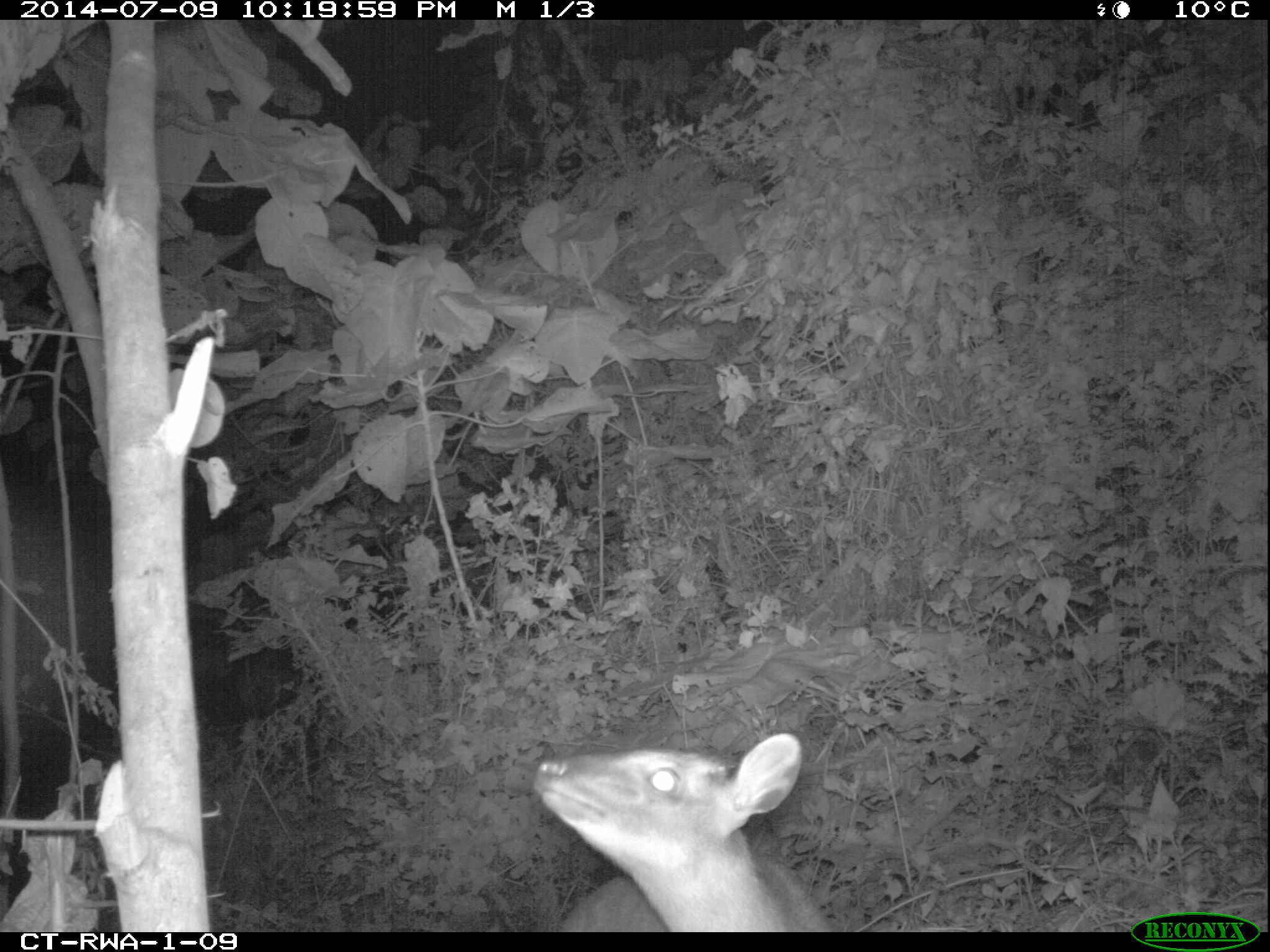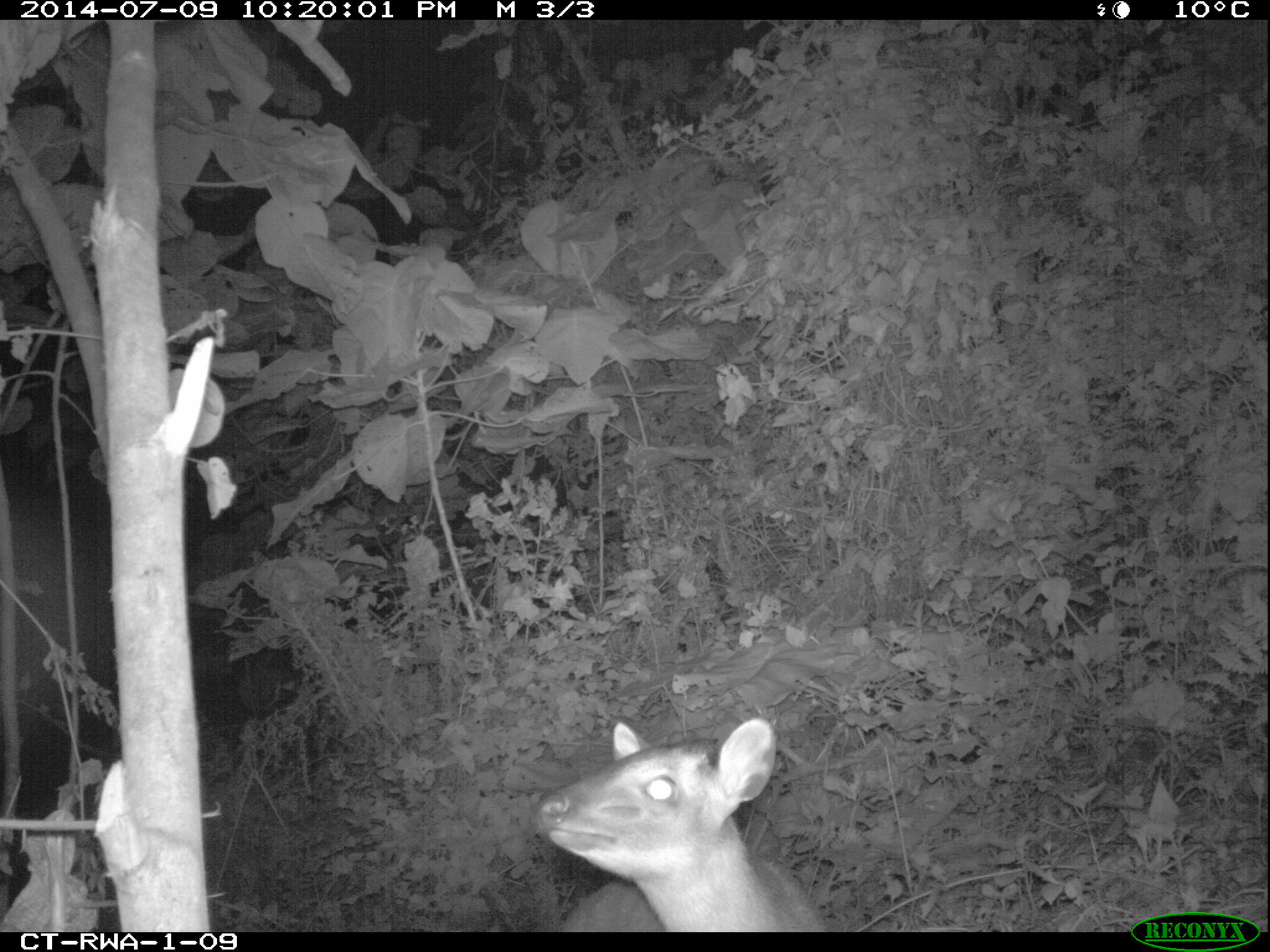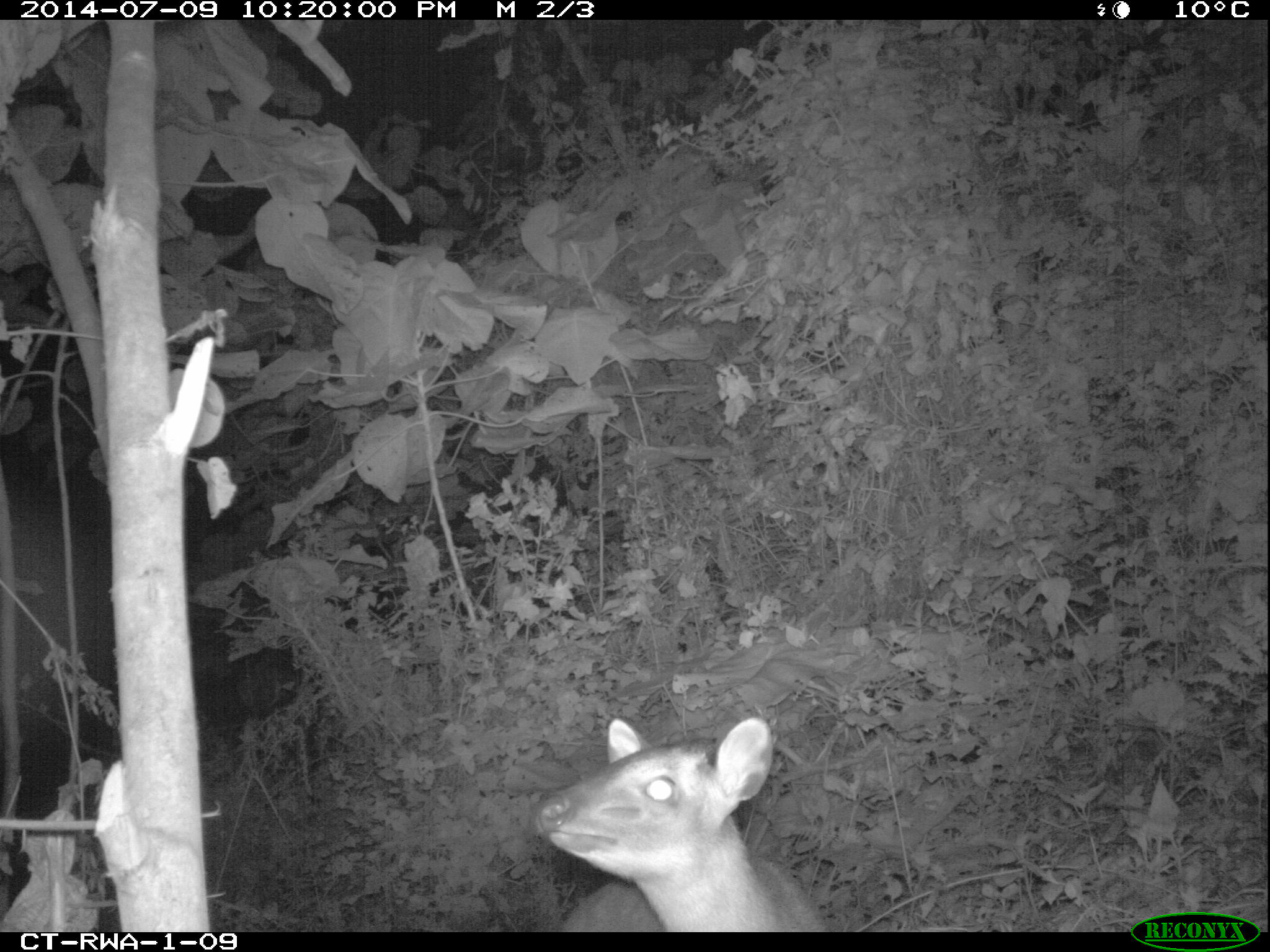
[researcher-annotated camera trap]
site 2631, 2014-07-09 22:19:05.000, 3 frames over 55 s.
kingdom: Animalia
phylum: Chordata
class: Mammalia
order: Artiodactyla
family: Bovidae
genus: Cephalophus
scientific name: Cephalophus nigrifrons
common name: black-fronted duiker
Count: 1.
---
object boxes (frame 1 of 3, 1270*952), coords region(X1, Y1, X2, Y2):
cephalophus nigrifrons: region(531, 732, 830, 930)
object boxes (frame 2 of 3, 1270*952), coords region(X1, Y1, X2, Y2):
cephalophus nigrifrons: region(534, 718, 828, 930)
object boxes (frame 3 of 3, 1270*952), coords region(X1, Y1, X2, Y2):
cephalophus nigrifrons: region(525, 712, 828, 930)